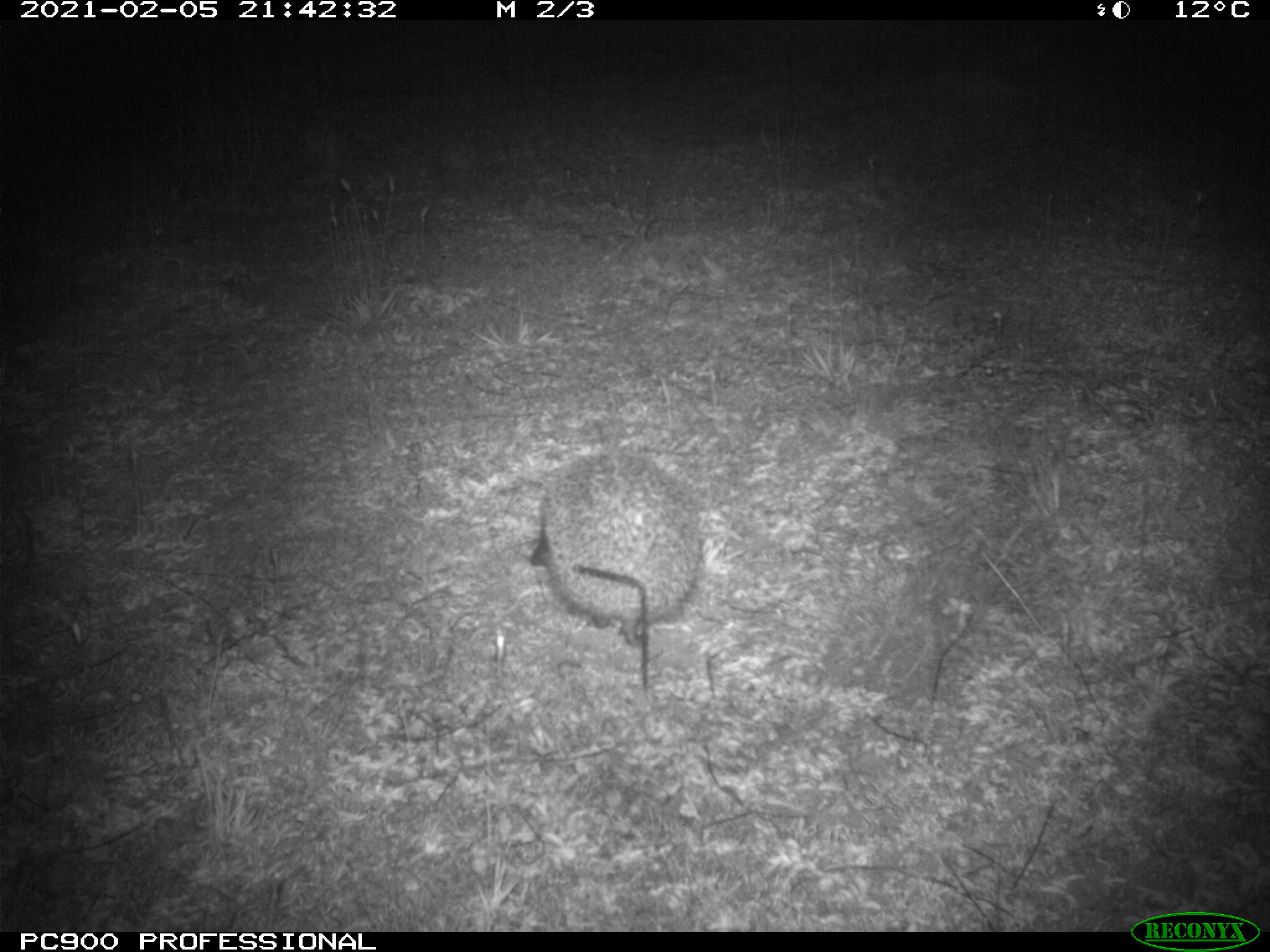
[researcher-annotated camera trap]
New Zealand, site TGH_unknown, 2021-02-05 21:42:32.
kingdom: Animalia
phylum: Chordata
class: Mammalia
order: Eulipotyphla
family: Erinaceidae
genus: Erinaceus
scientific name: Erinaceus europaeus europaeus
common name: european hedgehog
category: hedgehog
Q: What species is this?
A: Hedgehog (european hedgehog) (Erinaceus europaeus europaeus).